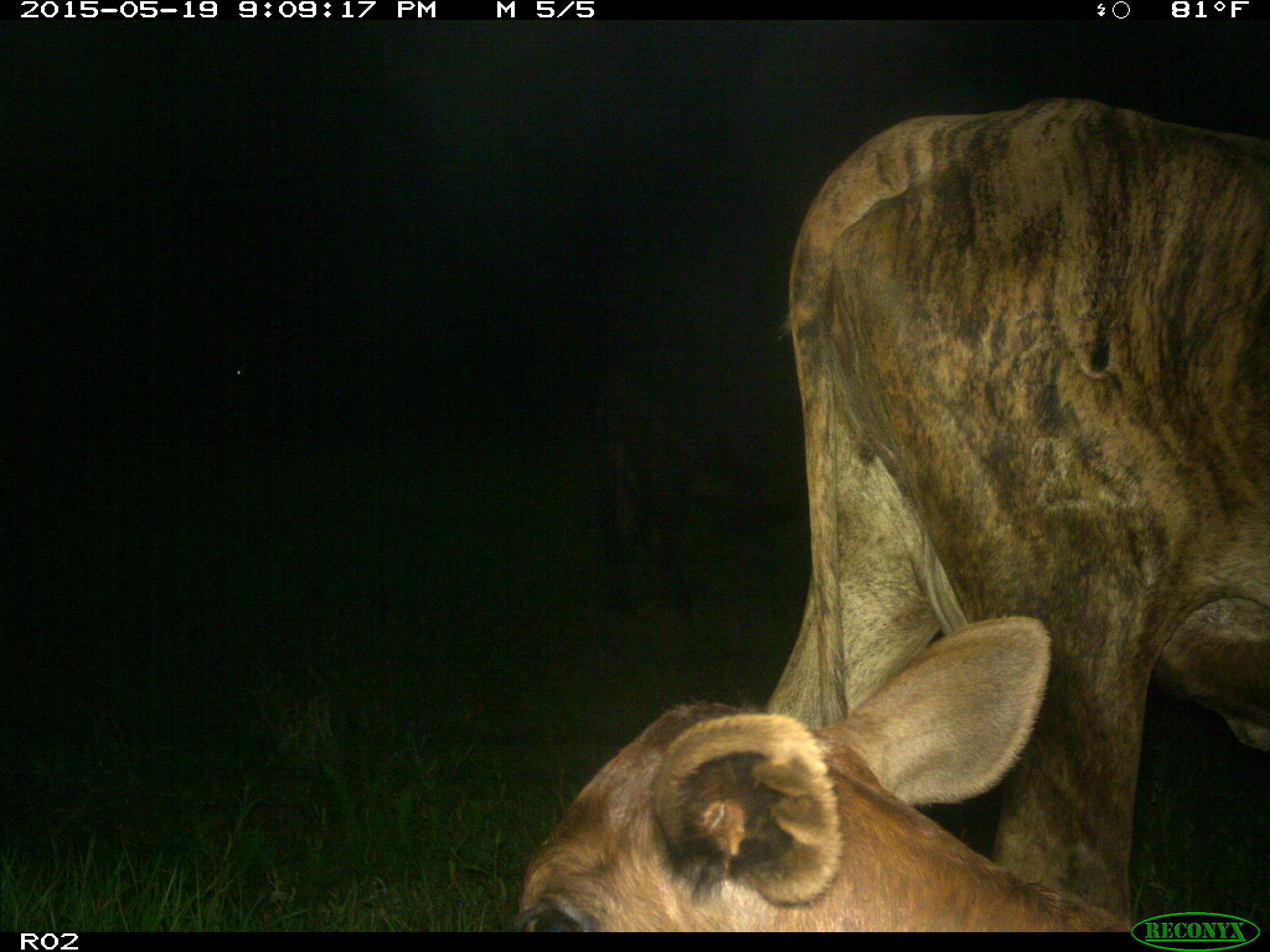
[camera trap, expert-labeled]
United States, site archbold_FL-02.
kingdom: Animalia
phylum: Chordata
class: Mammalia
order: Artiodactyla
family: Bovidae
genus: Bos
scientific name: Bos taurus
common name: domestic cow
Bos taurus (domestic cow).